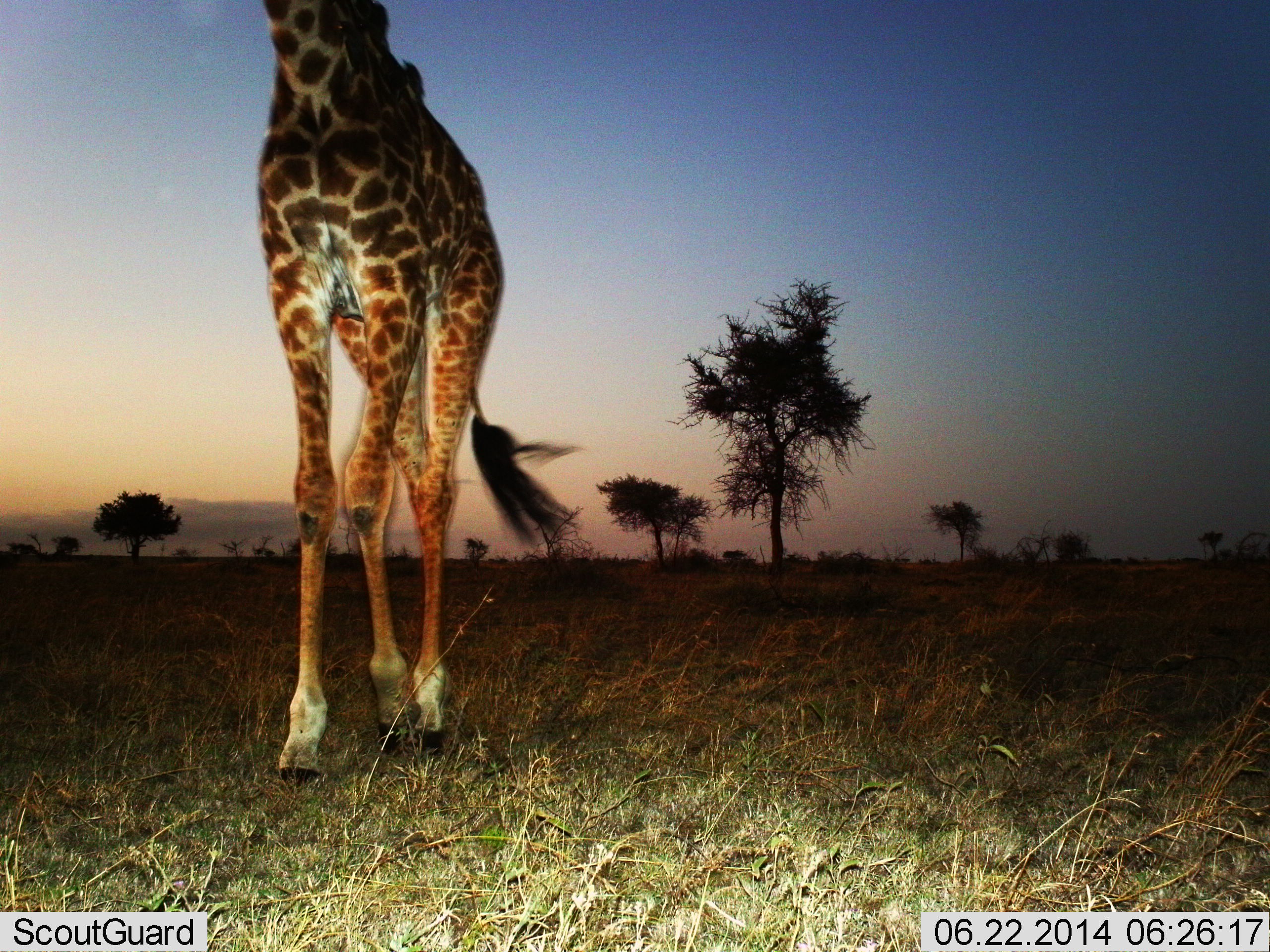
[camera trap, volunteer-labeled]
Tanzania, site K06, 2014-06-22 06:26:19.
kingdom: Animalia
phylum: Chordata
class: Mammalia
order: Artiodactyla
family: Giraffidae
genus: Giraffa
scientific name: Giraffa camelopardalis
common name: giraffe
Giraffe (Giraffa camelopardalis), count 1. Behavior (volunteer vote fractions): standing 40%, resting 0%, moving 70%, interacting 0%. Young present (vote fraction): 0%. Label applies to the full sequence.